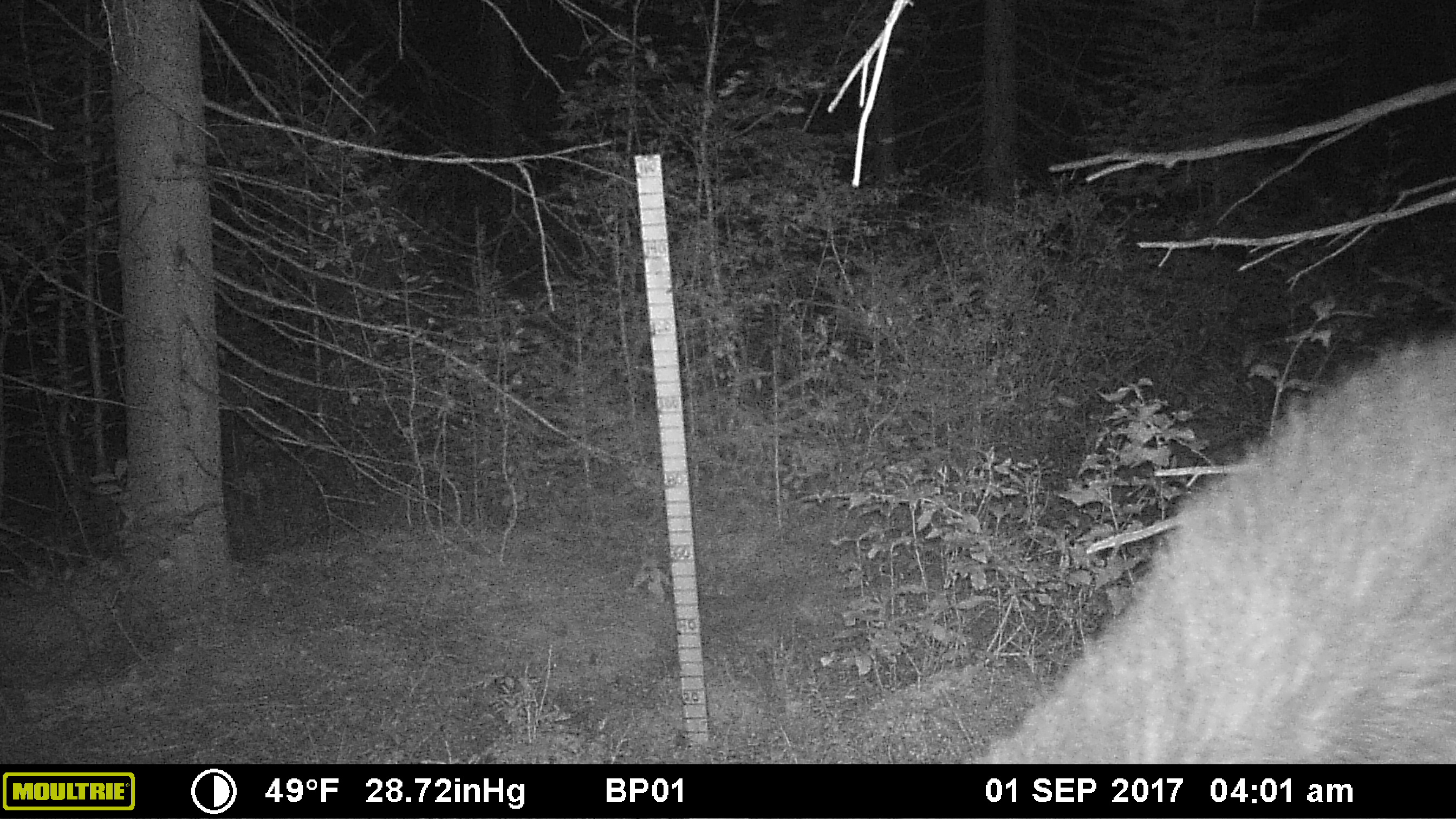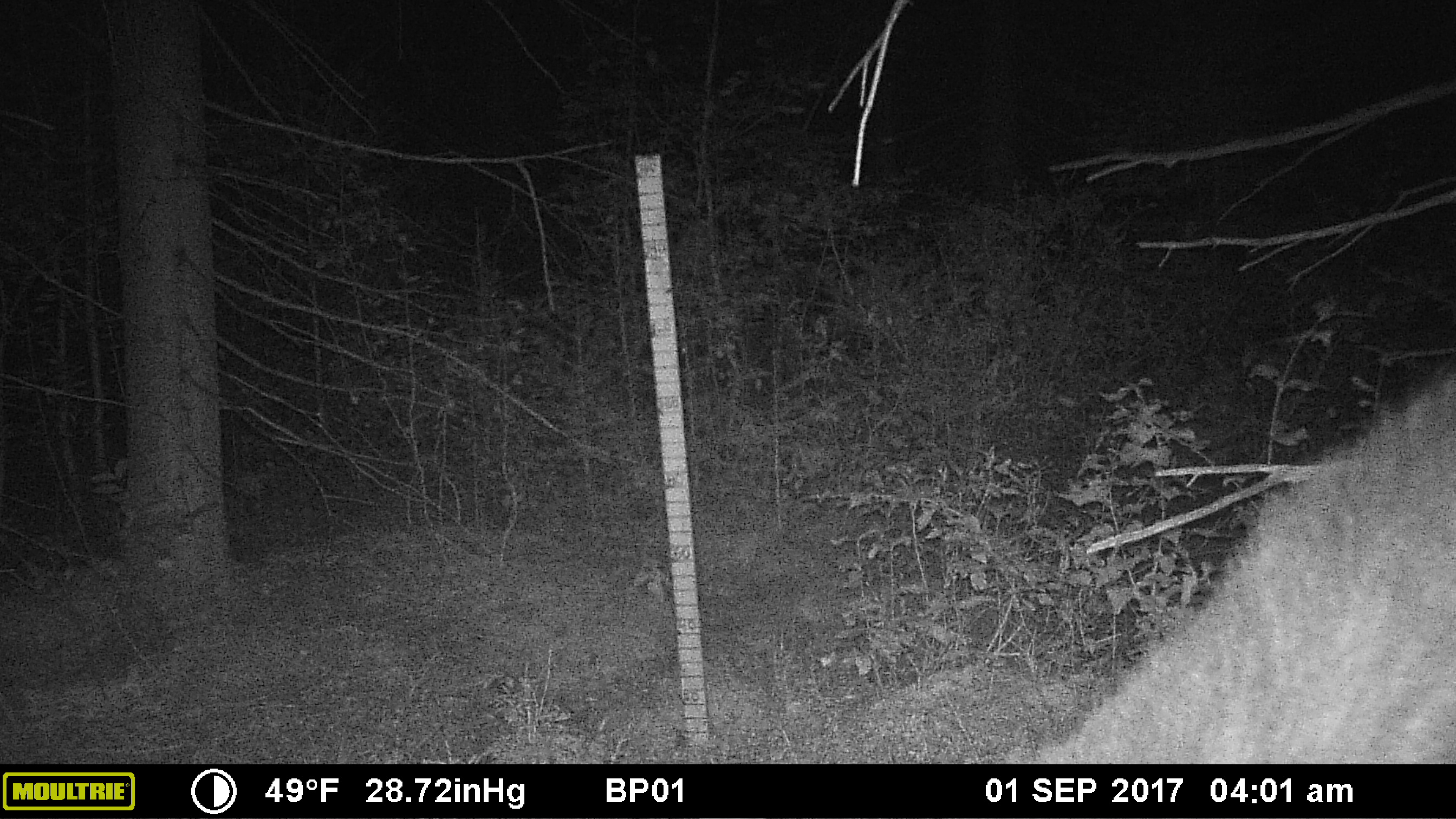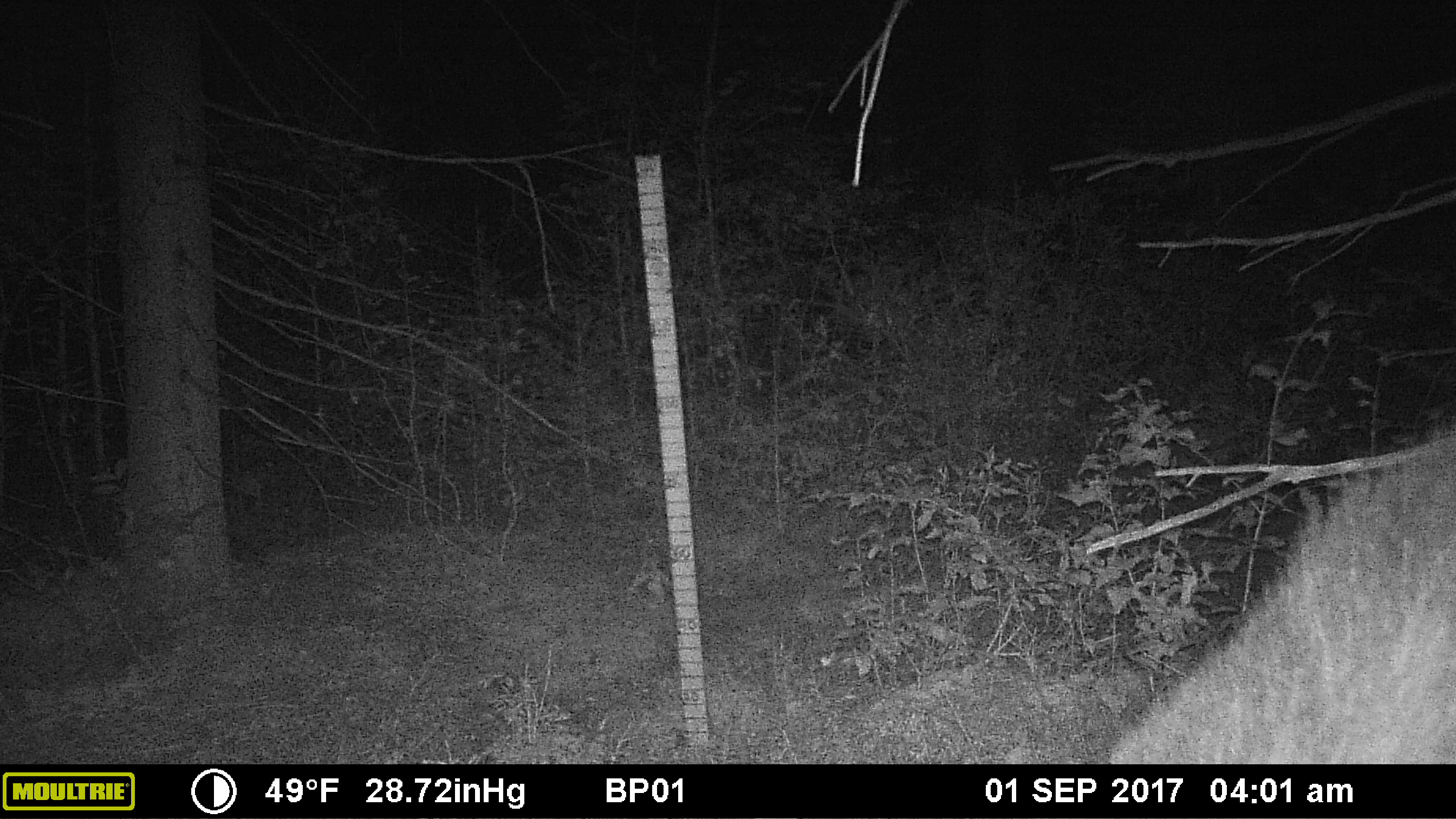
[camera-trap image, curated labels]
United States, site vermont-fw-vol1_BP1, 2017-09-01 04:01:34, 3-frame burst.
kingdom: Animalia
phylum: Chordata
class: Mammalia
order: Artiodactyla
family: Cervidae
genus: Alces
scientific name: Alces alces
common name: moose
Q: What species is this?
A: Moose (Alces alces).